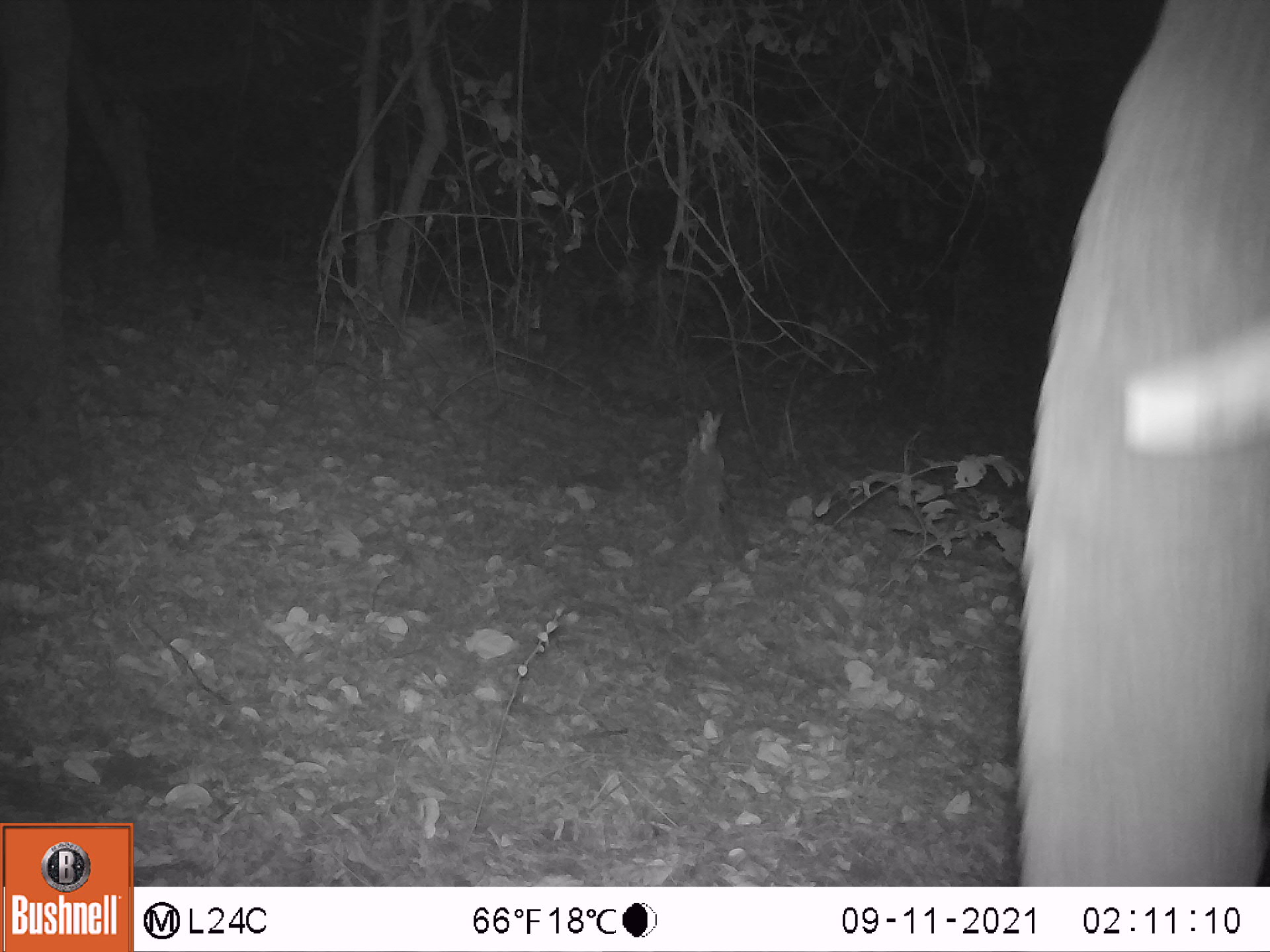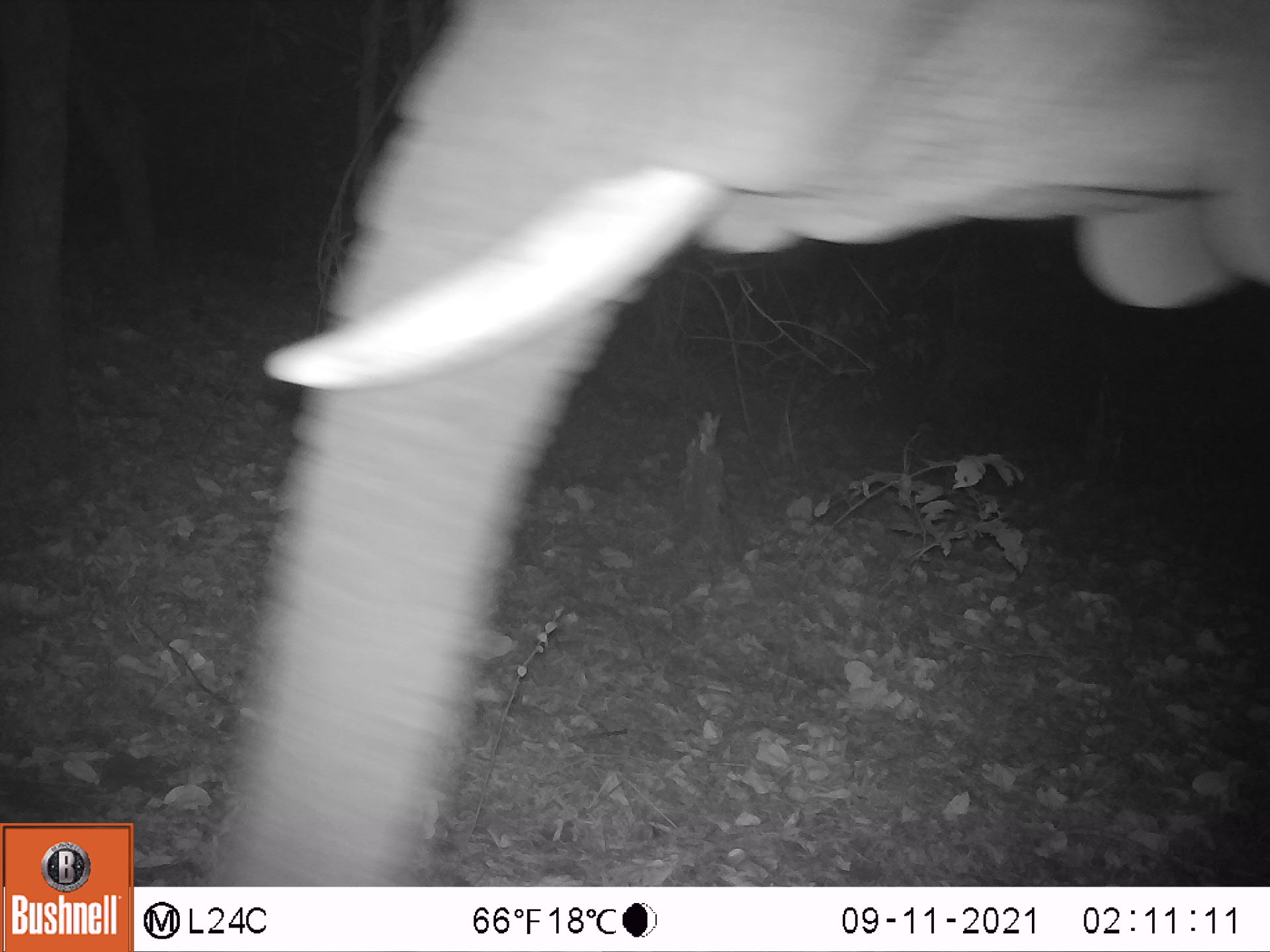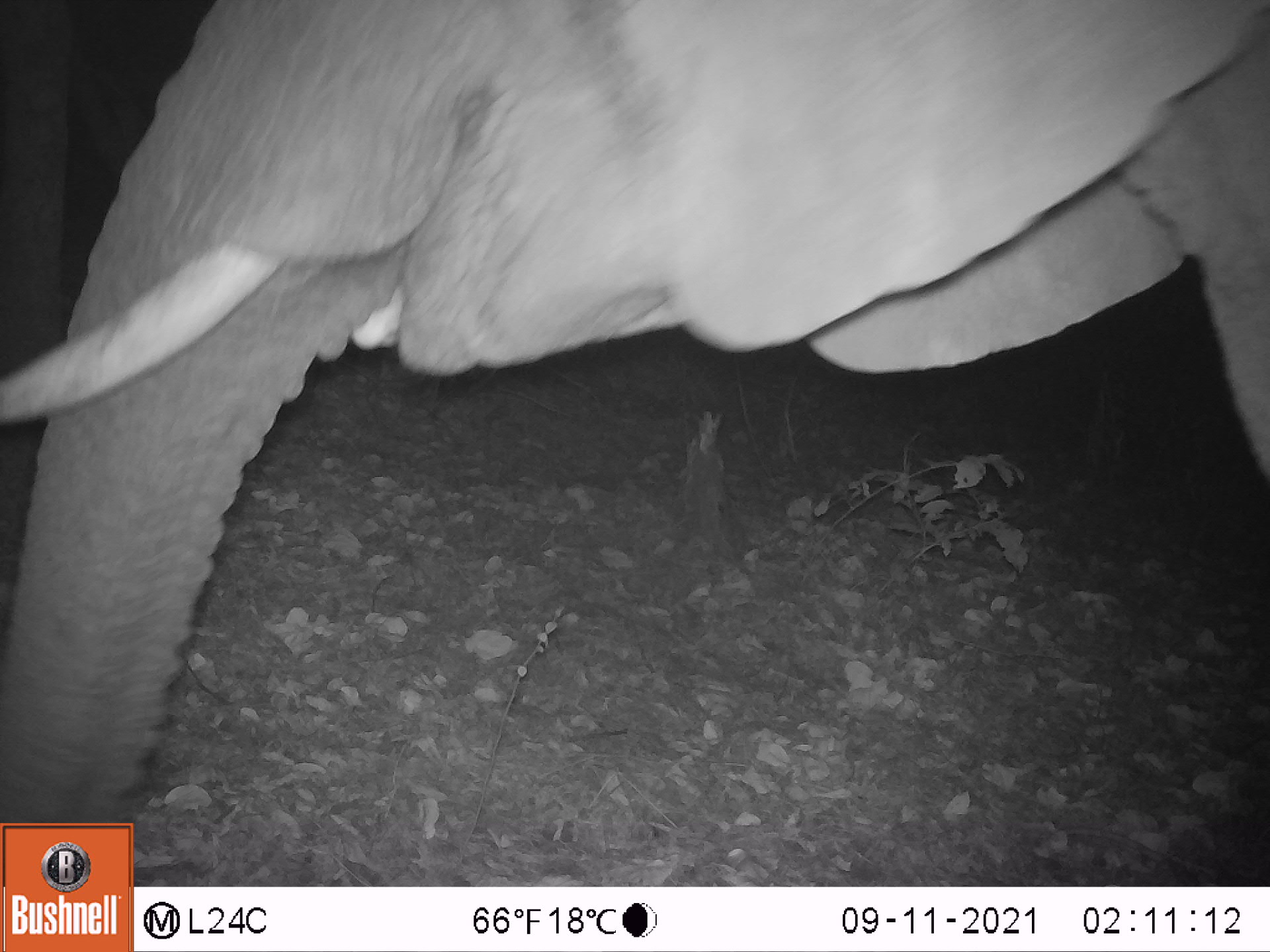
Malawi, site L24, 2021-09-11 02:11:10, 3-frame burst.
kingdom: Animalia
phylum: Chordata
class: Mammalia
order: Proboscidea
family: Elephantidae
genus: Loxodonta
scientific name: Loxodonta africana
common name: african savanna elephant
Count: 1.